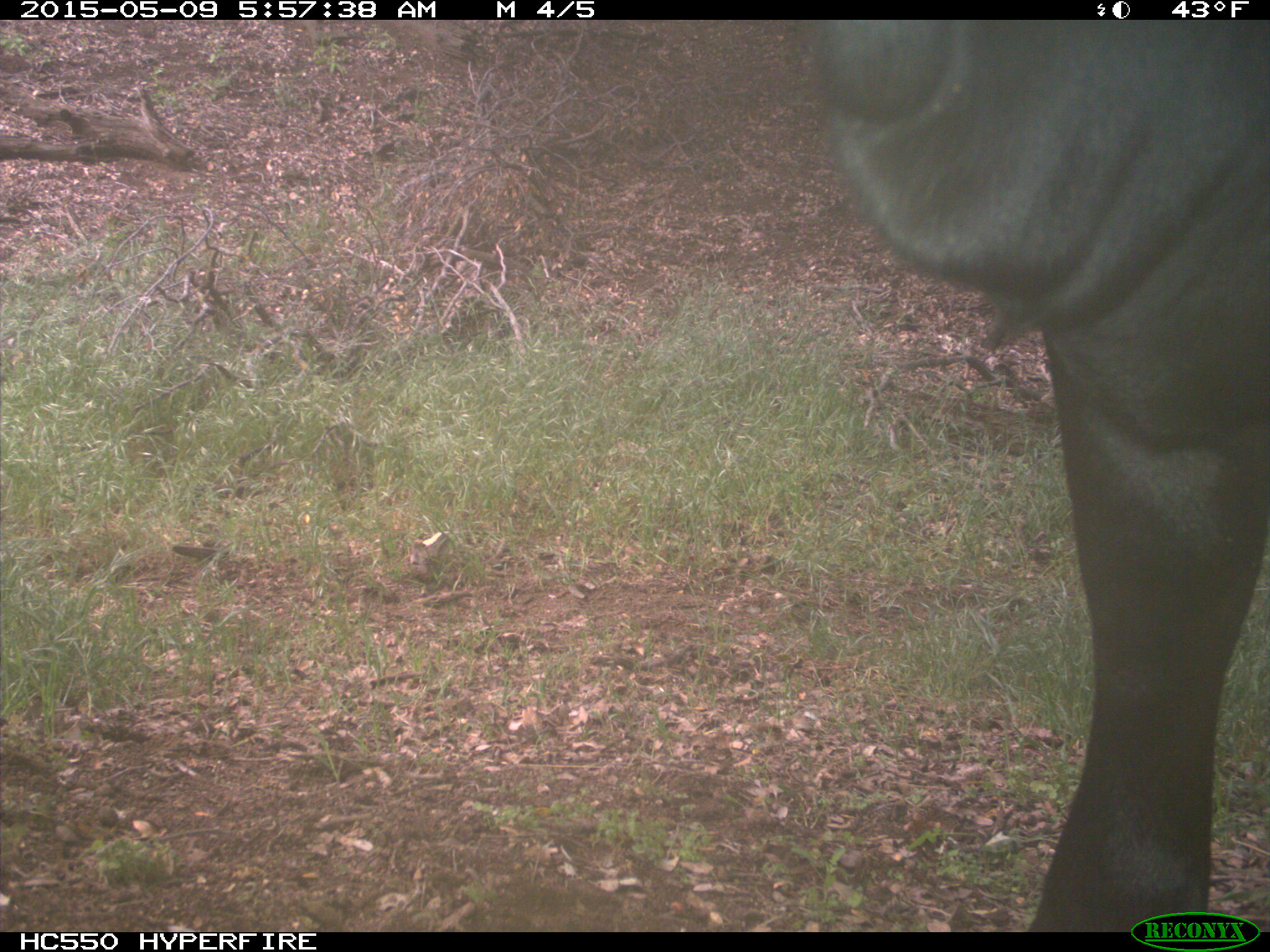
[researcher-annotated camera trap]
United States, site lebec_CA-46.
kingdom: Animalia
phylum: Chordata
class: Mammalia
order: Artiodactyla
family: Bovidae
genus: Bos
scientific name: Bos taurus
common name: domestic cow